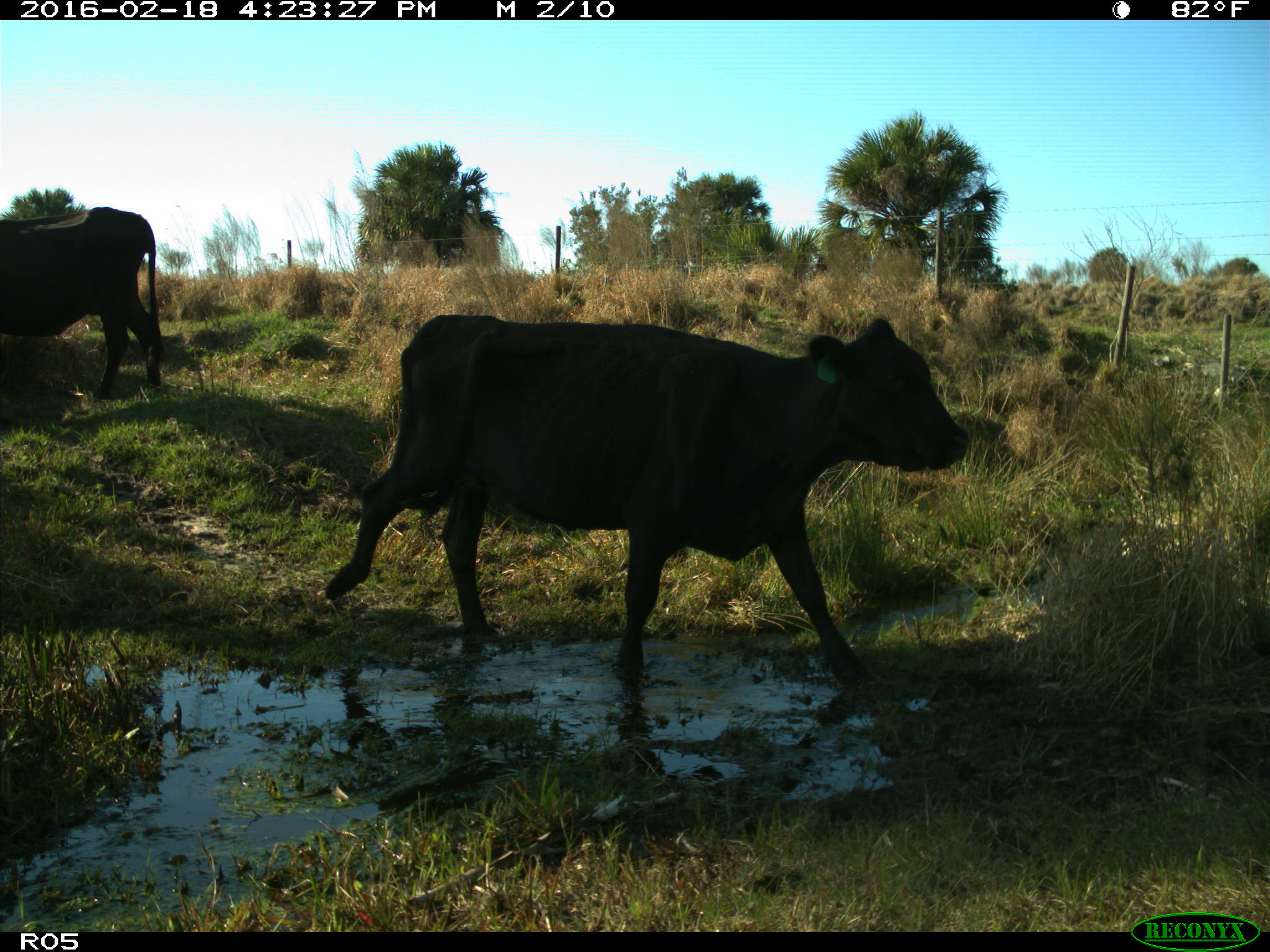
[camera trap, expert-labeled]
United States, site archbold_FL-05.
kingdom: Animalia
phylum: Chordata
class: Mammalia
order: Artiodactyla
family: Bovidae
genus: Bos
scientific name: Bos taurus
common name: domestic cow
Bos taurus (domestic cow).